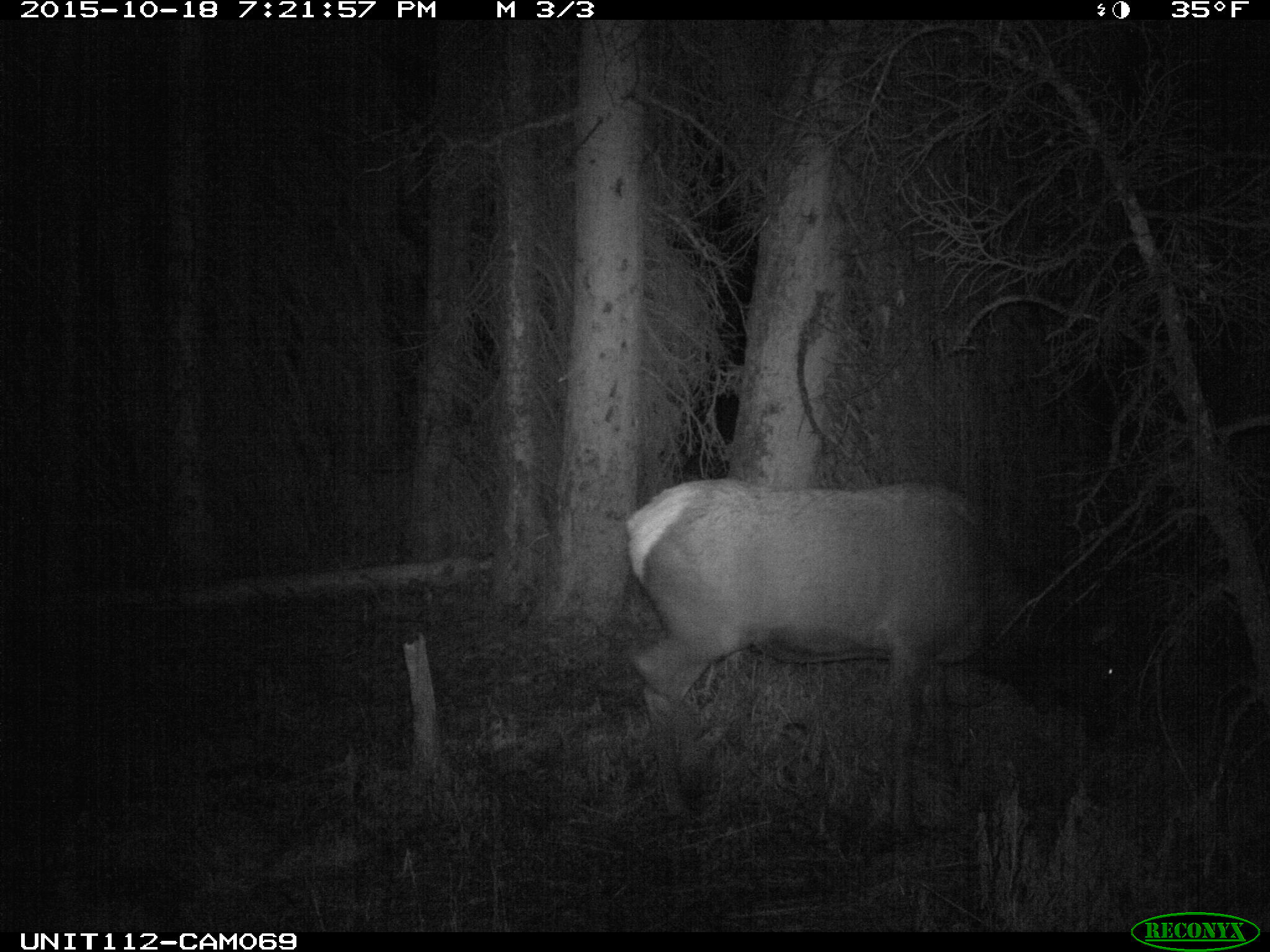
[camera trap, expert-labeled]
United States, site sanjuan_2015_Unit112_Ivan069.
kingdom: Animalia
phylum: Chordata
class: Mammalia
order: Artiodactyla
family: Cervidae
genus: Cervus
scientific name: Cervus elaphus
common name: red deer